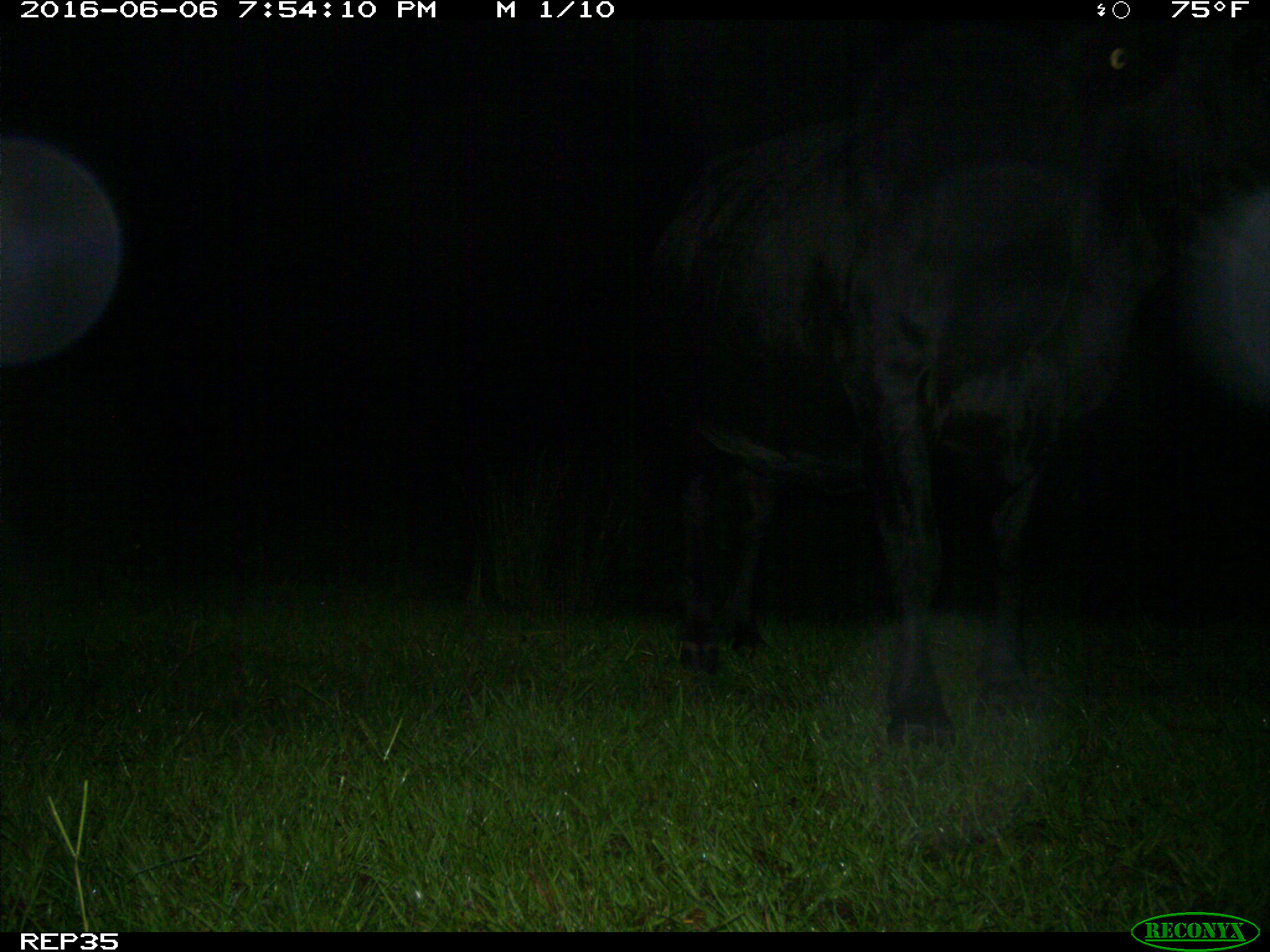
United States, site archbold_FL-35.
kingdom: Animalia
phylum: Chordata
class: Mammalia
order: Artiodactyla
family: Bovidae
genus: Bos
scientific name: Bos taurus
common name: domestic cow